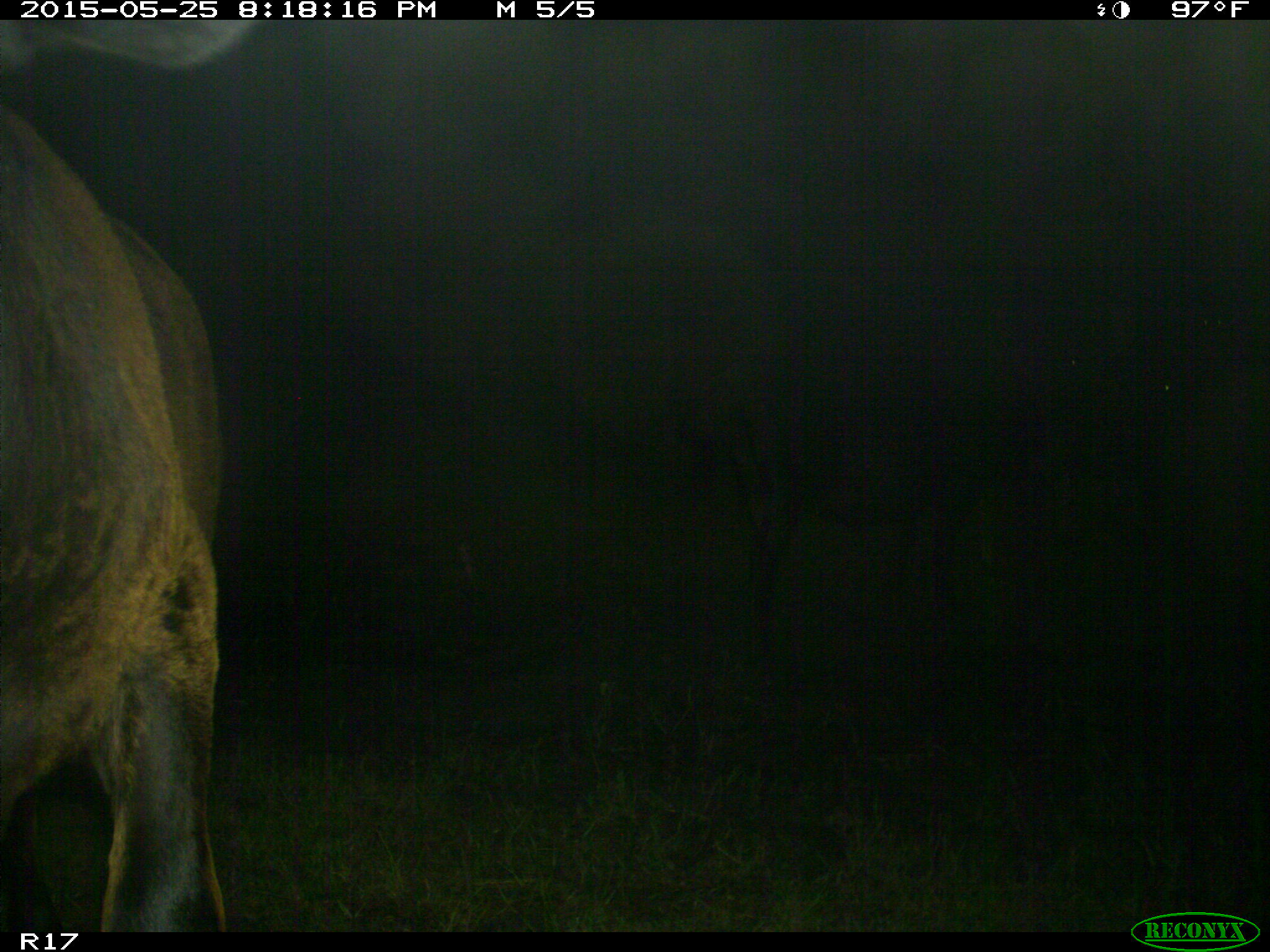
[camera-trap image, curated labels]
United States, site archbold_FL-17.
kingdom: Animalia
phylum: Chordata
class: Mammalia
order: Artiodactyla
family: Bovidae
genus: Bos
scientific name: Bos taurus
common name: domestic cow